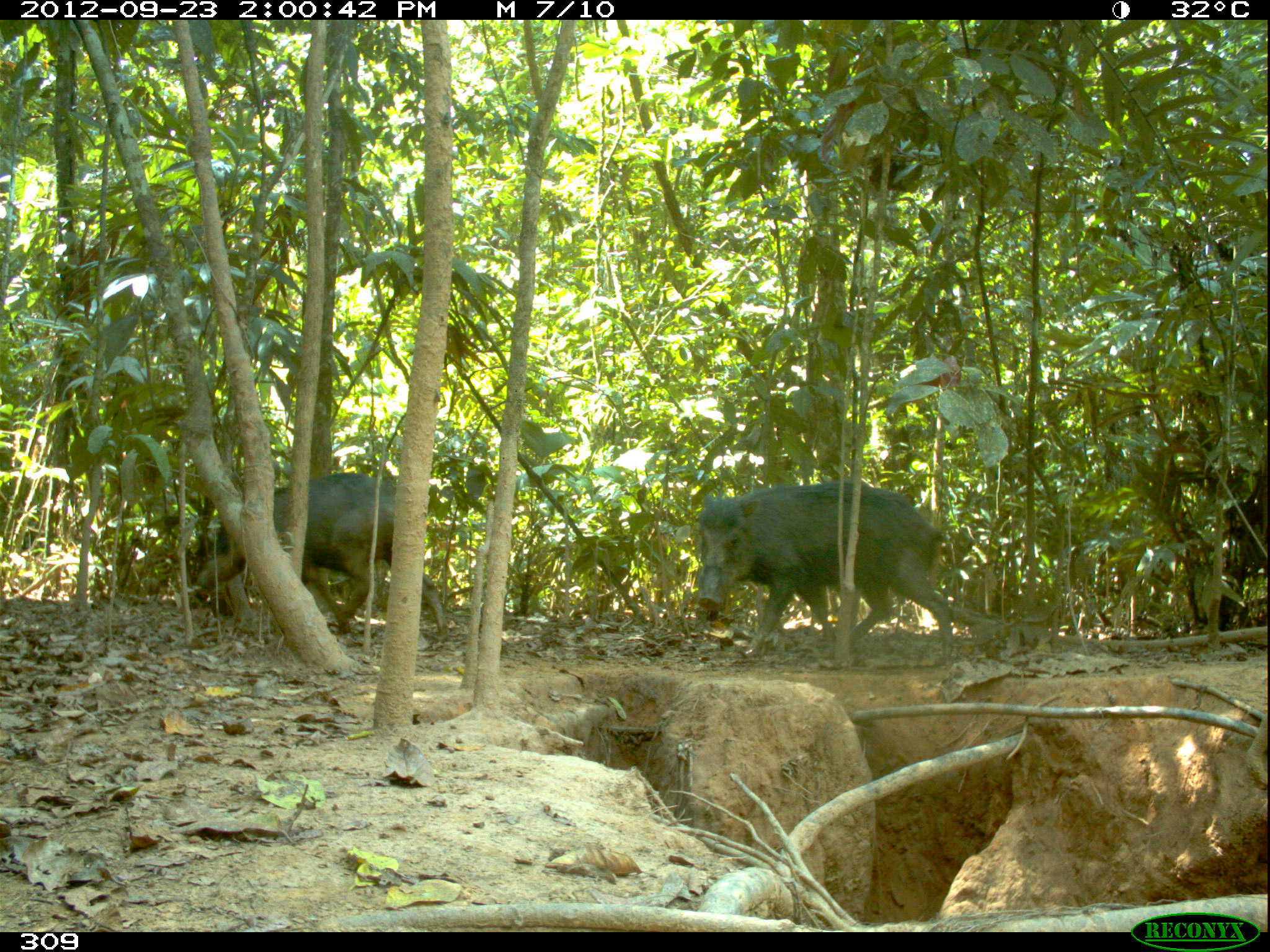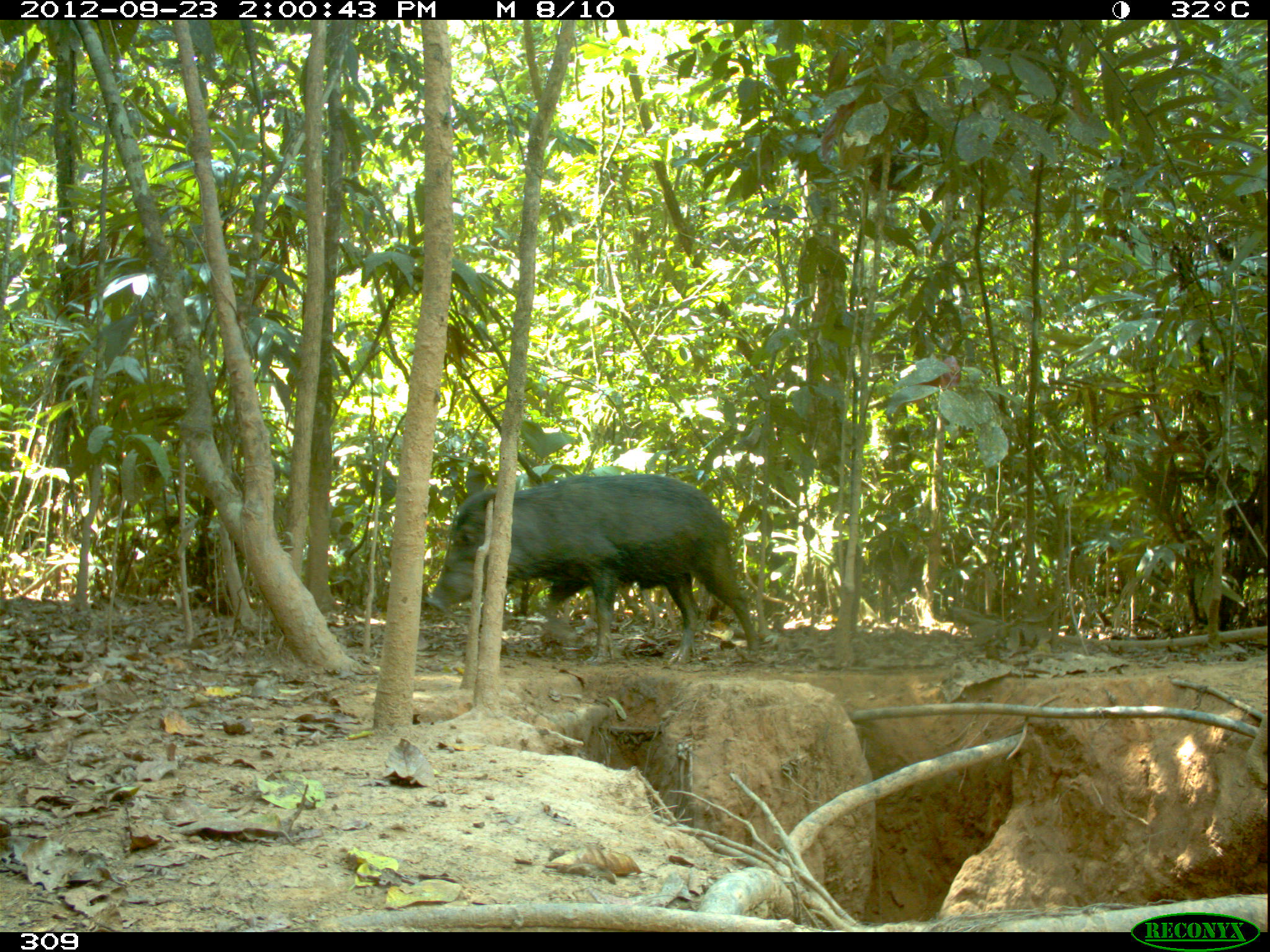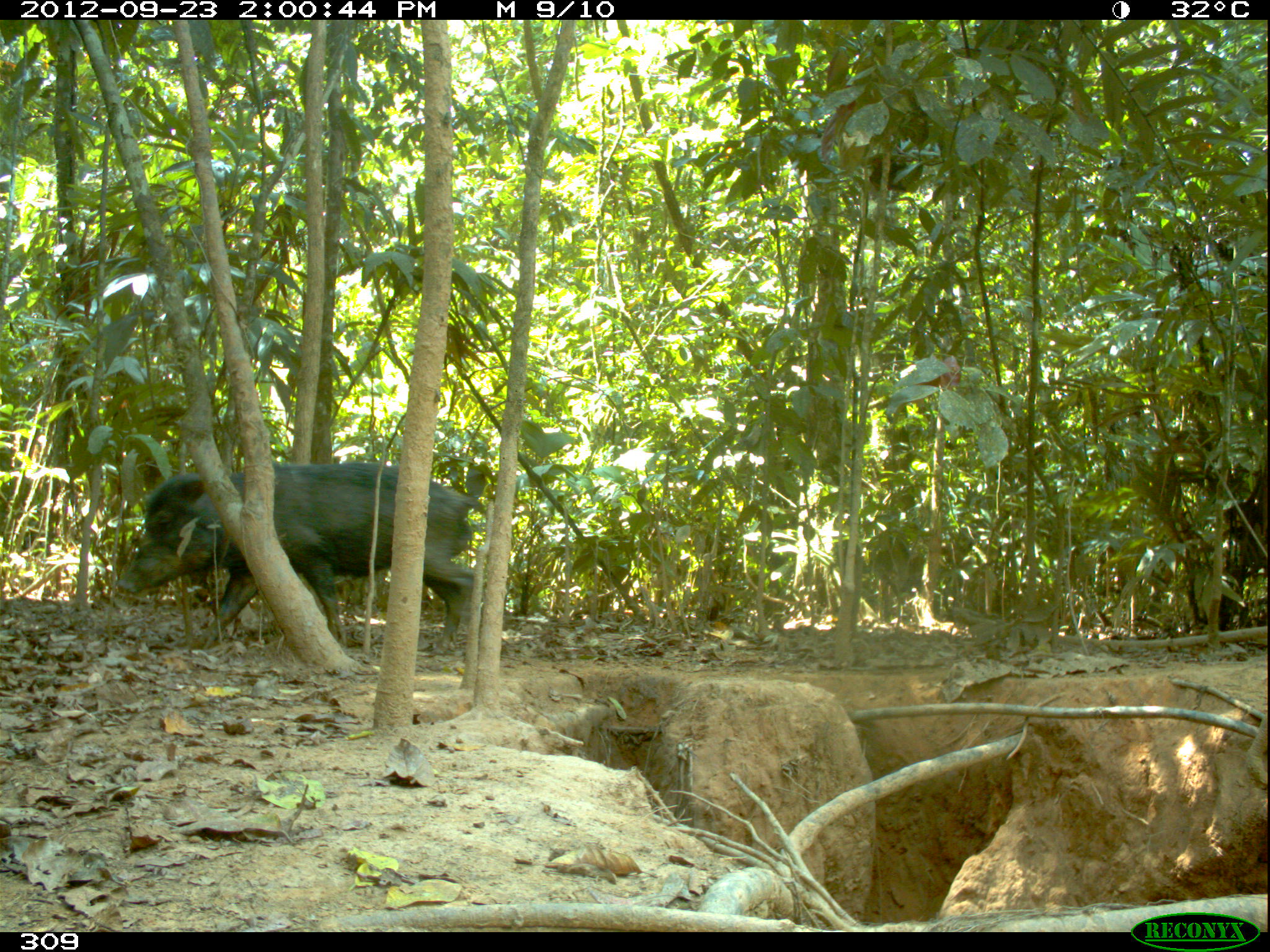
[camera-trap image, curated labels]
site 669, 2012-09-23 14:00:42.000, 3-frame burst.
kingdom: Animalia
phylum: Chordata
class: Mammalia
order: Artiodactyla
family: Tayassuidae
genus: Tayassu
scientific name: Tayassu pecari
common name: white-lipped peccary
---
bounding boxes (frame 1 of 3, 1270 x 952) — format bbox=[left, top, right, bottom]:
tayassu pecari: bbox=[692, 481, 954, 664]; bbox=[193, 471, 448, 640]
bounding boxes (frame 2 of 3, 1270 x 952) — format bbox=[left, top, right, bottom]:
tayassu pecari: bbox=[423, 472, 760, 663]